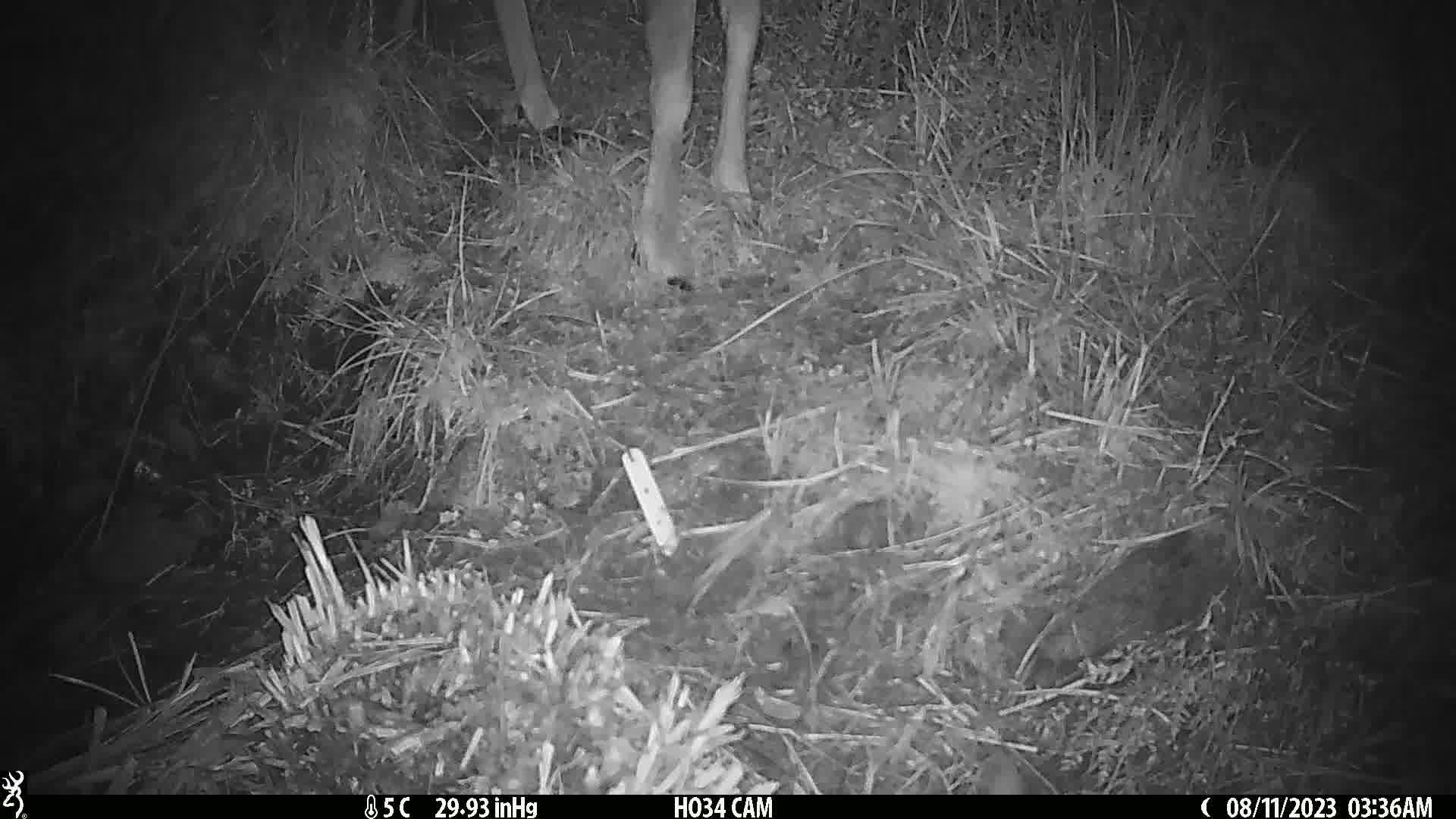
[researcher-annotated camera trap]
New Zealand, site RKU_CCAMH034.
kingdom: Animalia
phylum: Chordata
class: Mammalia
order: Artiodactyla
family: Cervidae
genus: Odocoileus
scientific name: Odocoileus virginianus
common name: white-tailed deer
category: white tailed deer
White tailed deer (white-tailed deer) (Odocoileus virginianus).